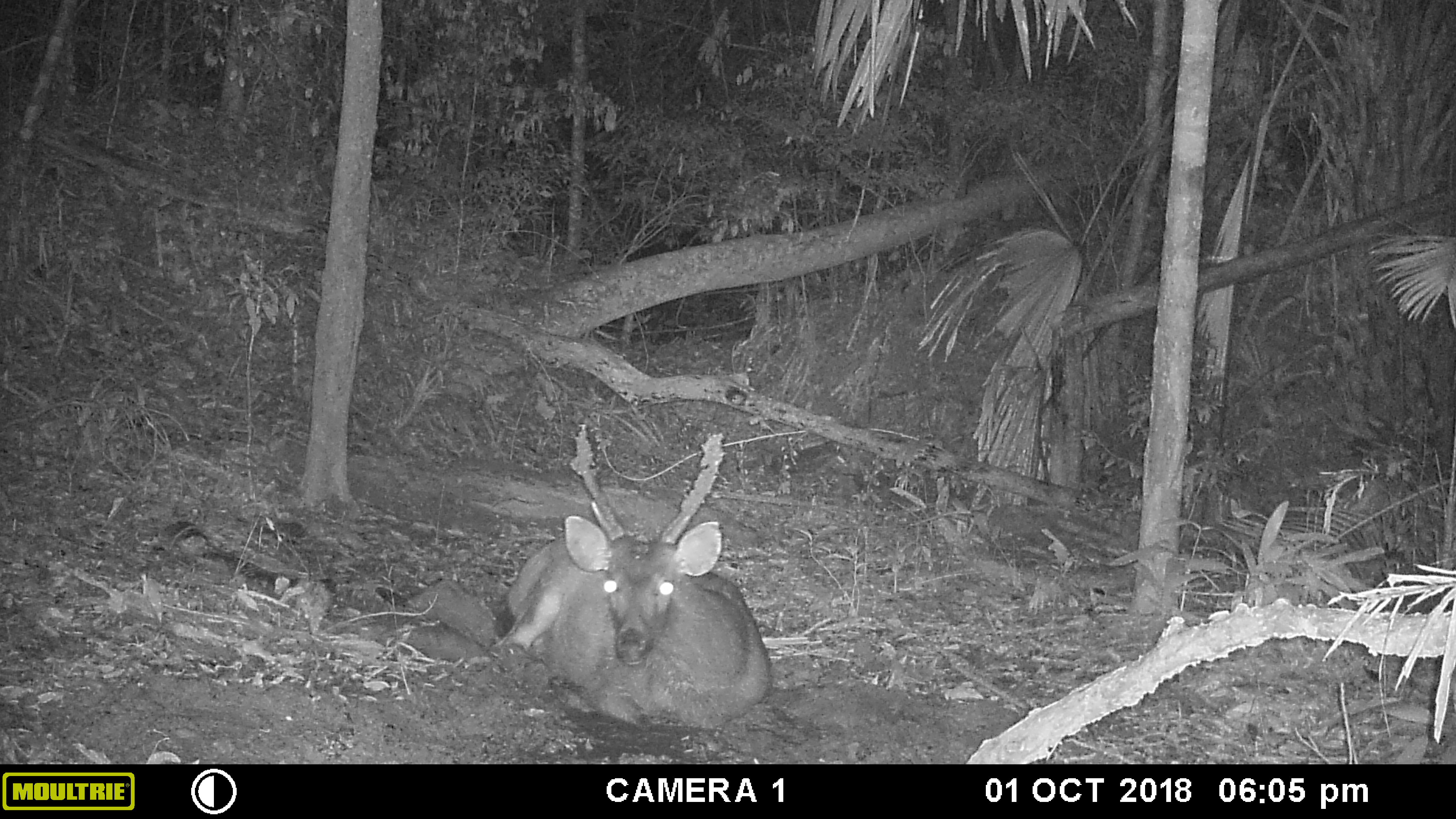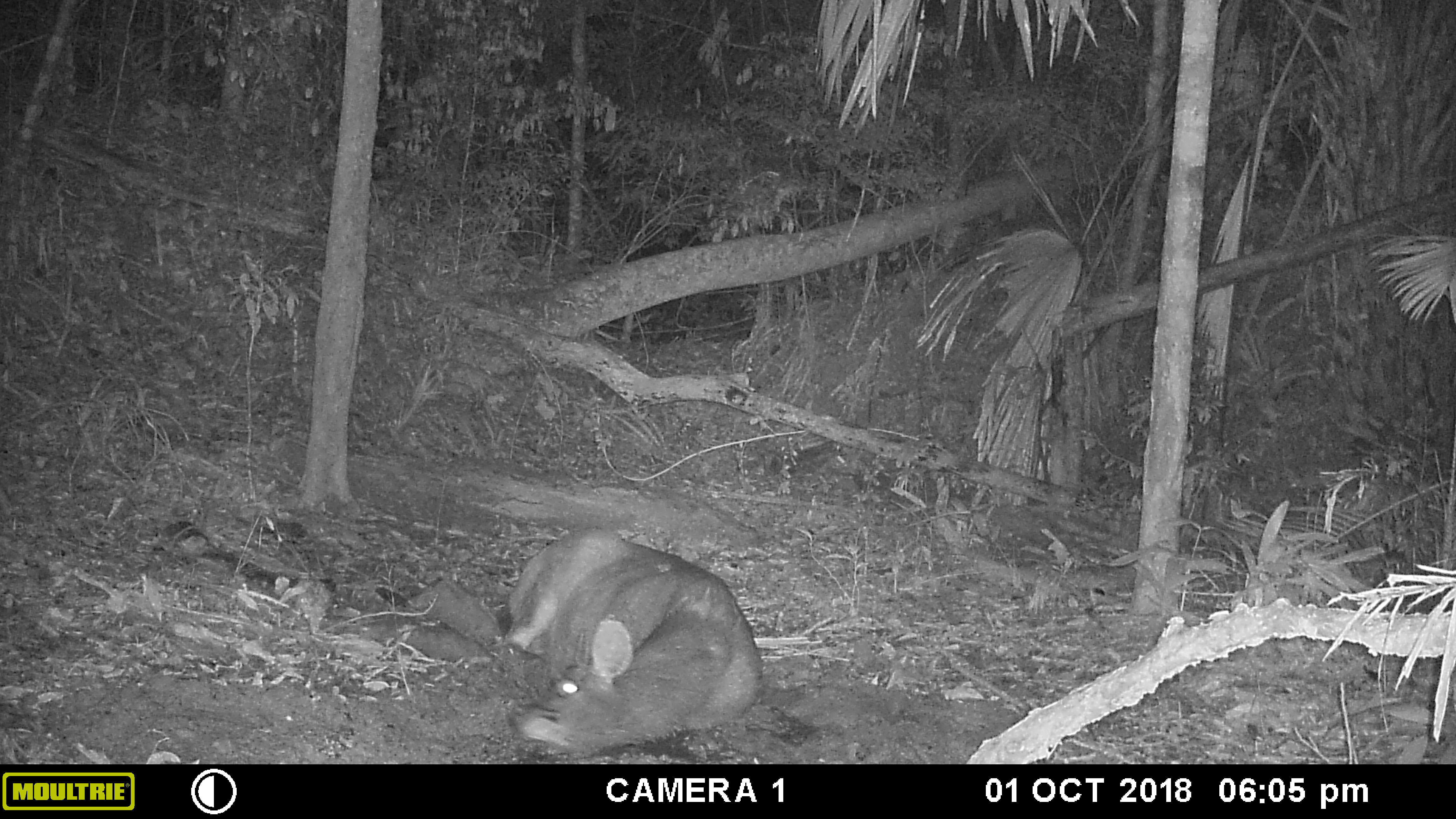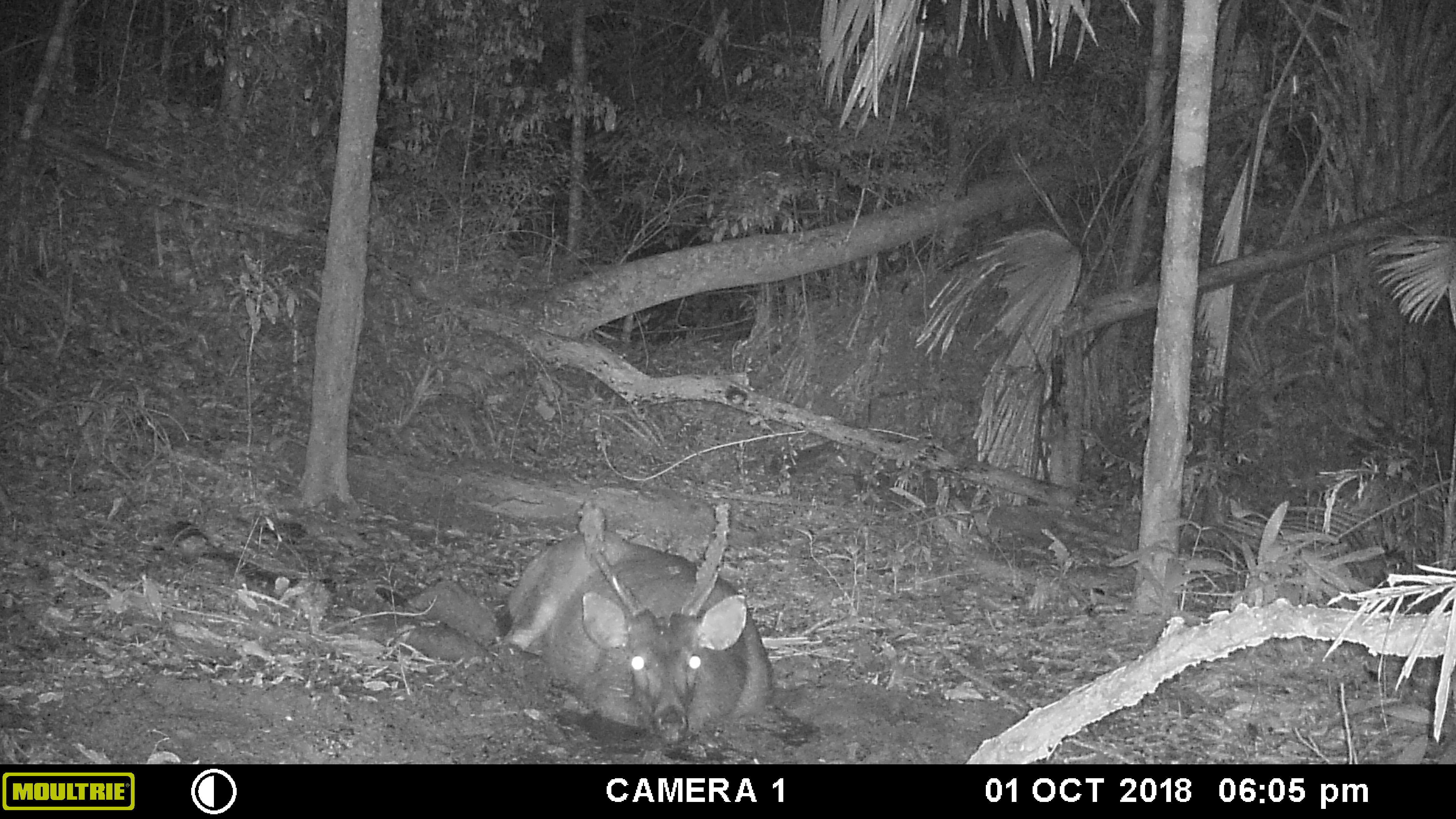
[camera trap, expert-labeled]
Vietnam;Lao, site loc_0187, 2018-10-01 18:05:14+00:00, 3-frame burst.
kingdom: Animalia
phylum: Chordata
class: Mammalia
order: Artiodactyla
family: Cervidae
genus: Rusa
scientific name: Rusa unicolor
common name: sambar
Sambar (Rusa unicolor). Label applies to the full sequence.